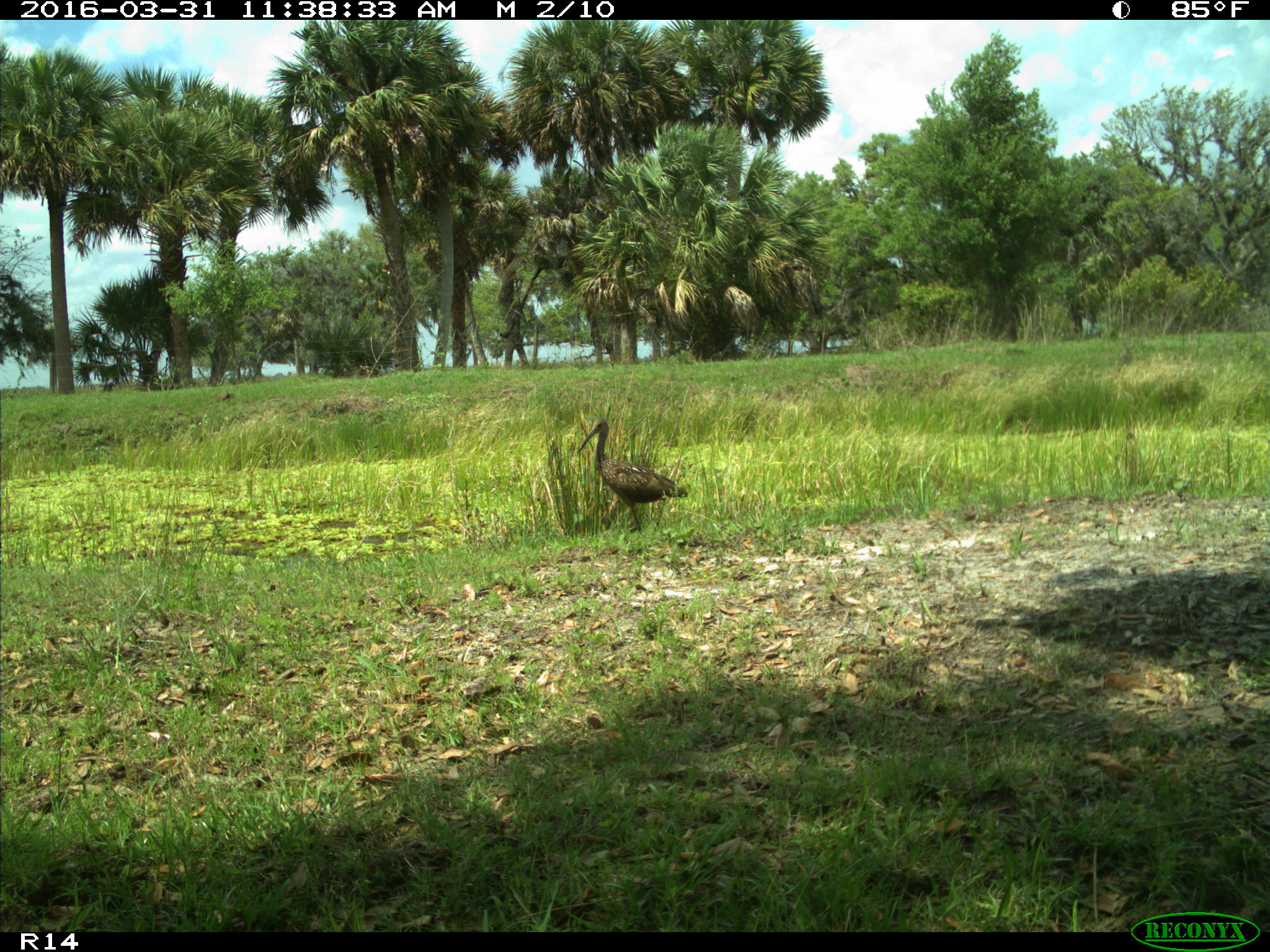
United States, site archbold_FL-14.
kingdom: Animalia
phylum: Chordata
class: Aves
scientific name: Aves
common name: birds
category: unidentified bird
Unidentified bird (birds) (Aves).